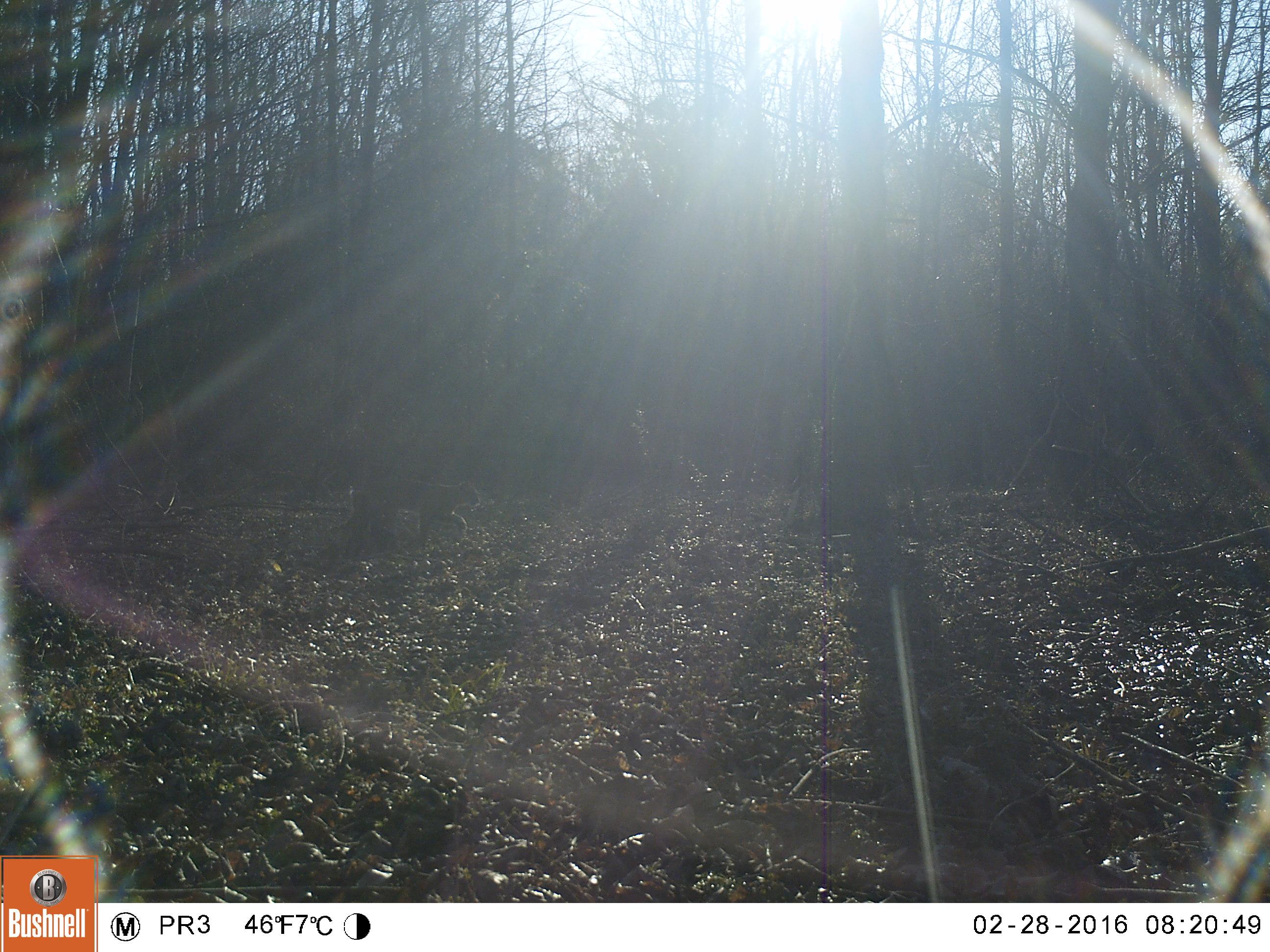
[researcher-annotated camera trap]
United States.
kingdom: Animalia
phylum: Chordata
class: Mammalia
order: Carnivora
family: Felidae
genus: Lynx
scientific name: Lynx rufus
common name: bobcat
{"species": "Bobcat (Lynx rufus)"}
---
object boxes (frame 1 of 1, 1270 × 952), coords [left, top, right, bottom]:
Bobcat: [341, 471, 484, 564]